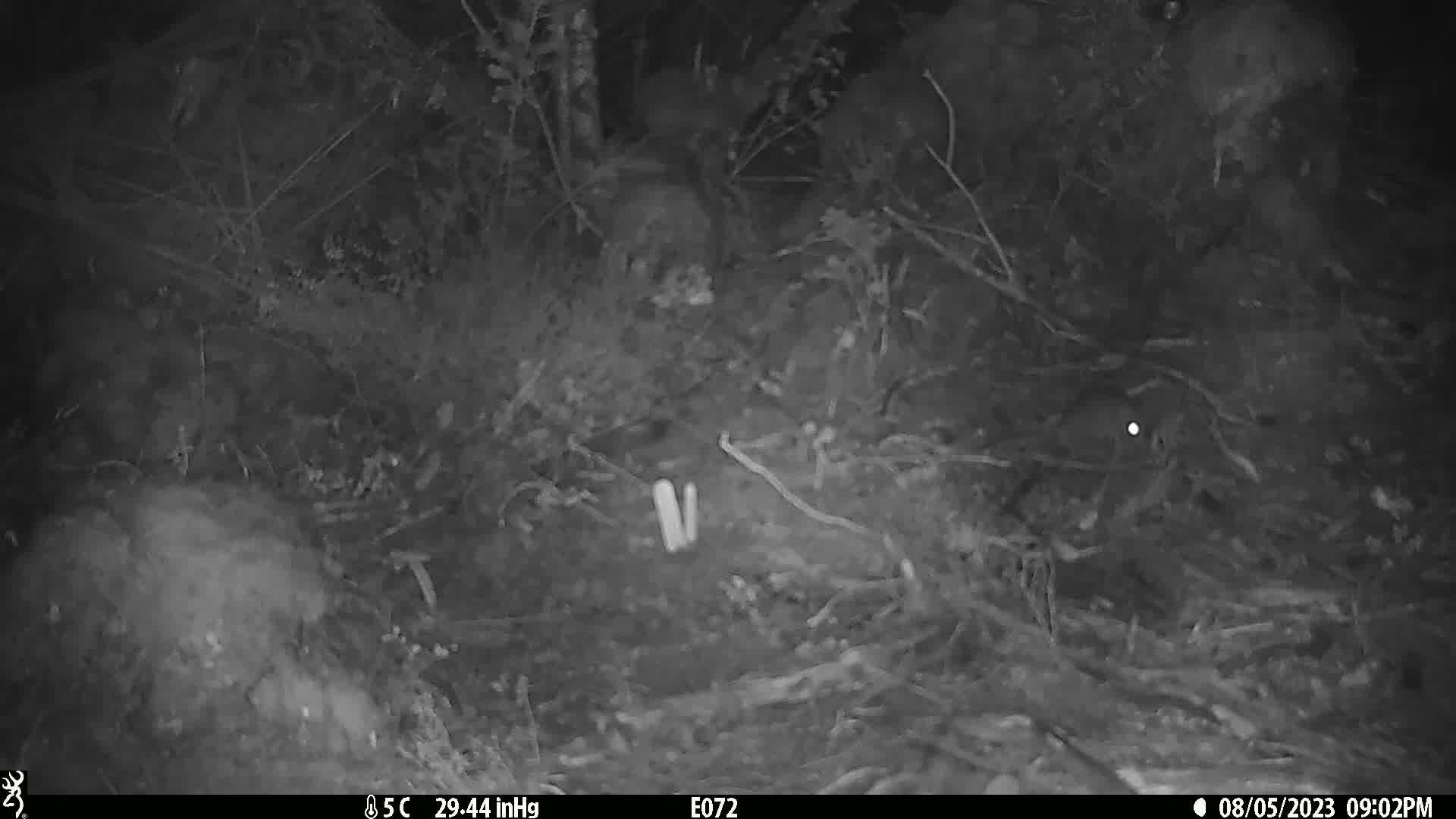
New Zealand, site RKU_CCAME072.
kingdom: Animalia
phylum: Chordata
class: Mammalia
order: Rodentia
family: Muridae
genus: Rattus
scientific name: Rattus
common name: rat